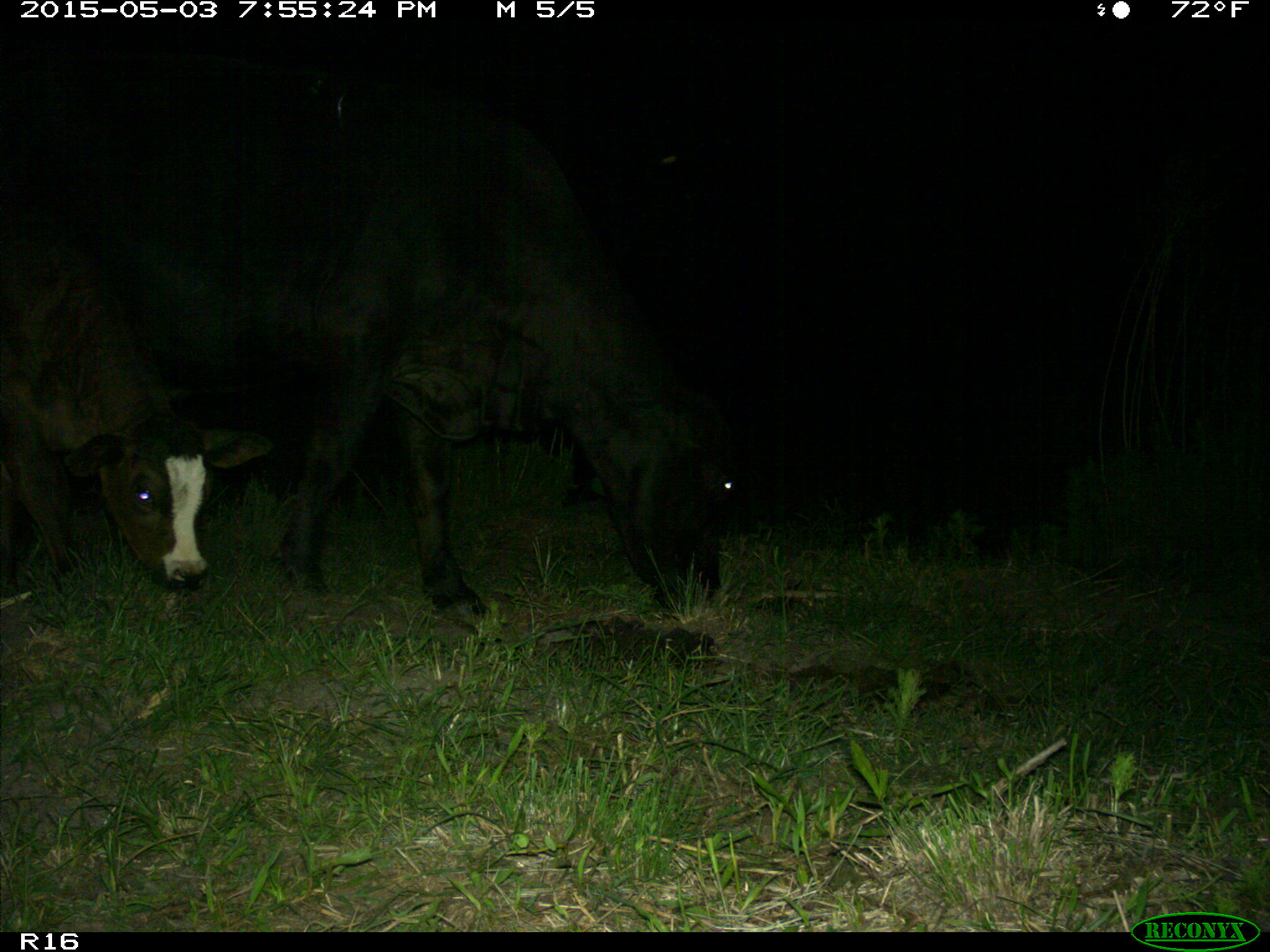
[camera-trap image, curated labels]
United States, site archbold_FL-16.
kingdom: Animalia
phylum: Chordata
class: Mammalia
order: Artiodactyla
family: Bovidae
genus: Bos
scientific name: Bos taurus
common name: domestic cow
Bos taurus (domestic cow).